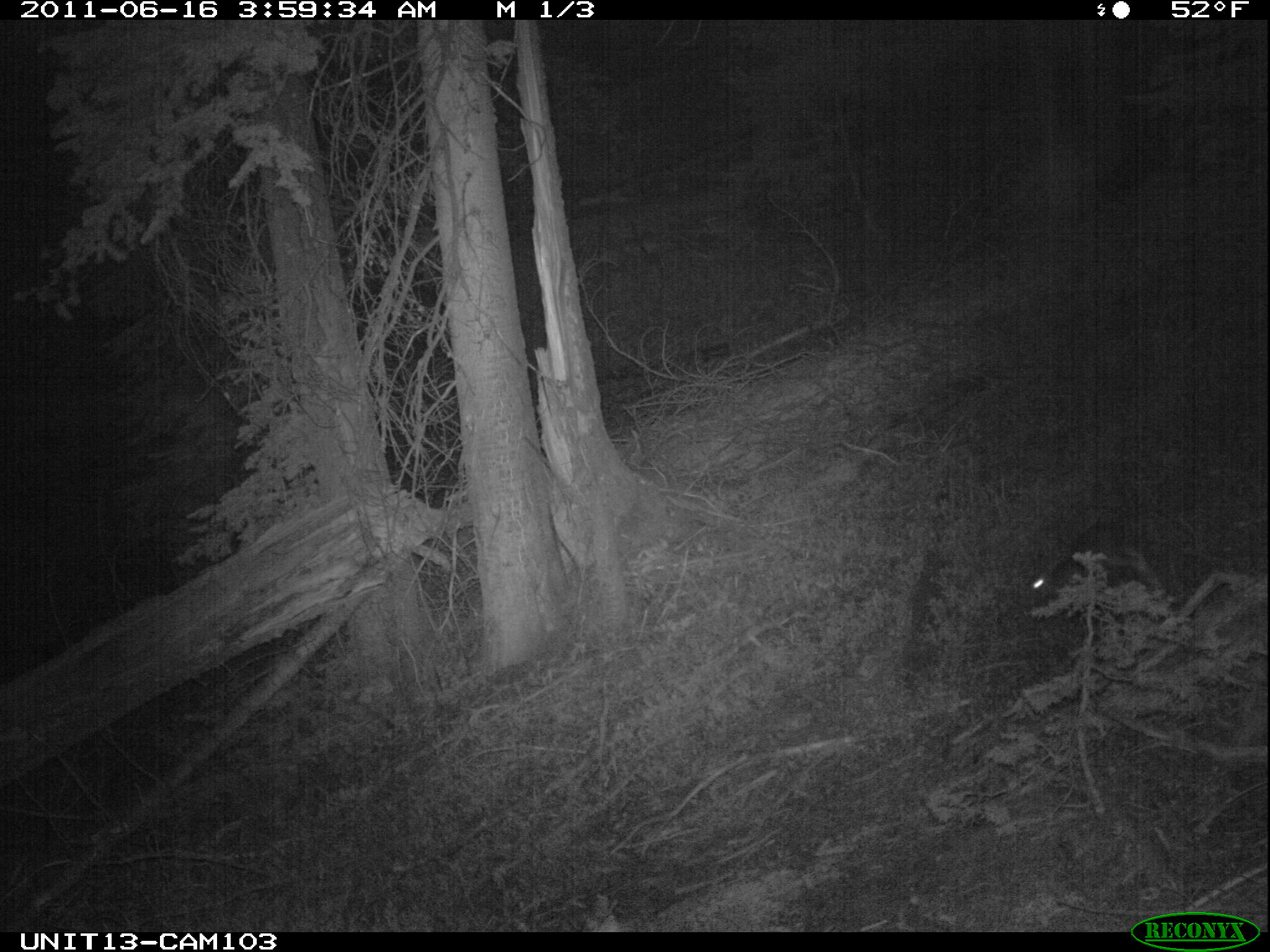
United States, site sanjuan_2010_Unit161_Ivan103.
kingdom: Animalia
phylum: Chordata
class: Mammalia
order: Lagomorpha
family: Leporidae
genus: Lepus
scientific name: Lepus americanus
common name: snowshoe hare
Lepus americanus (snowshoe hare).